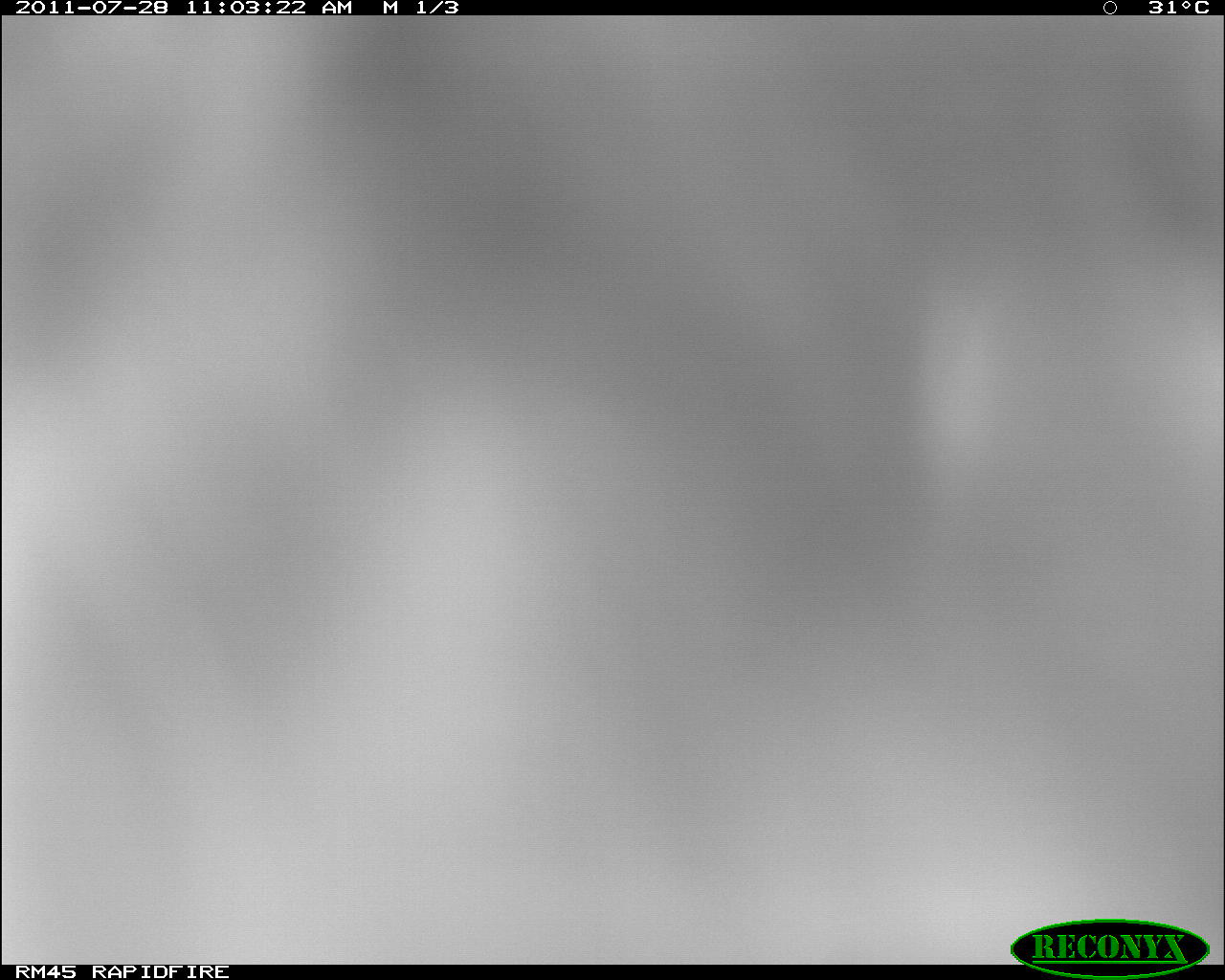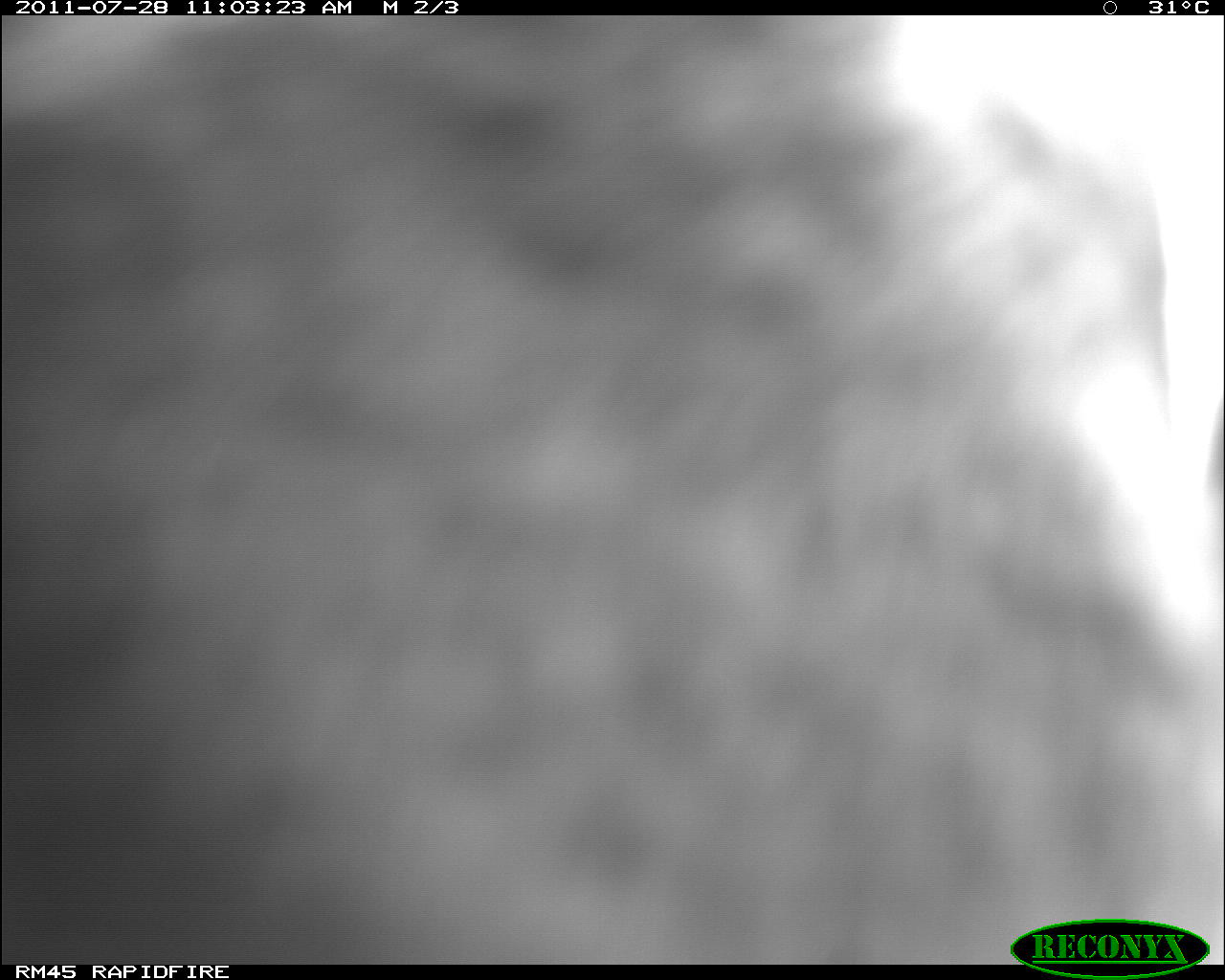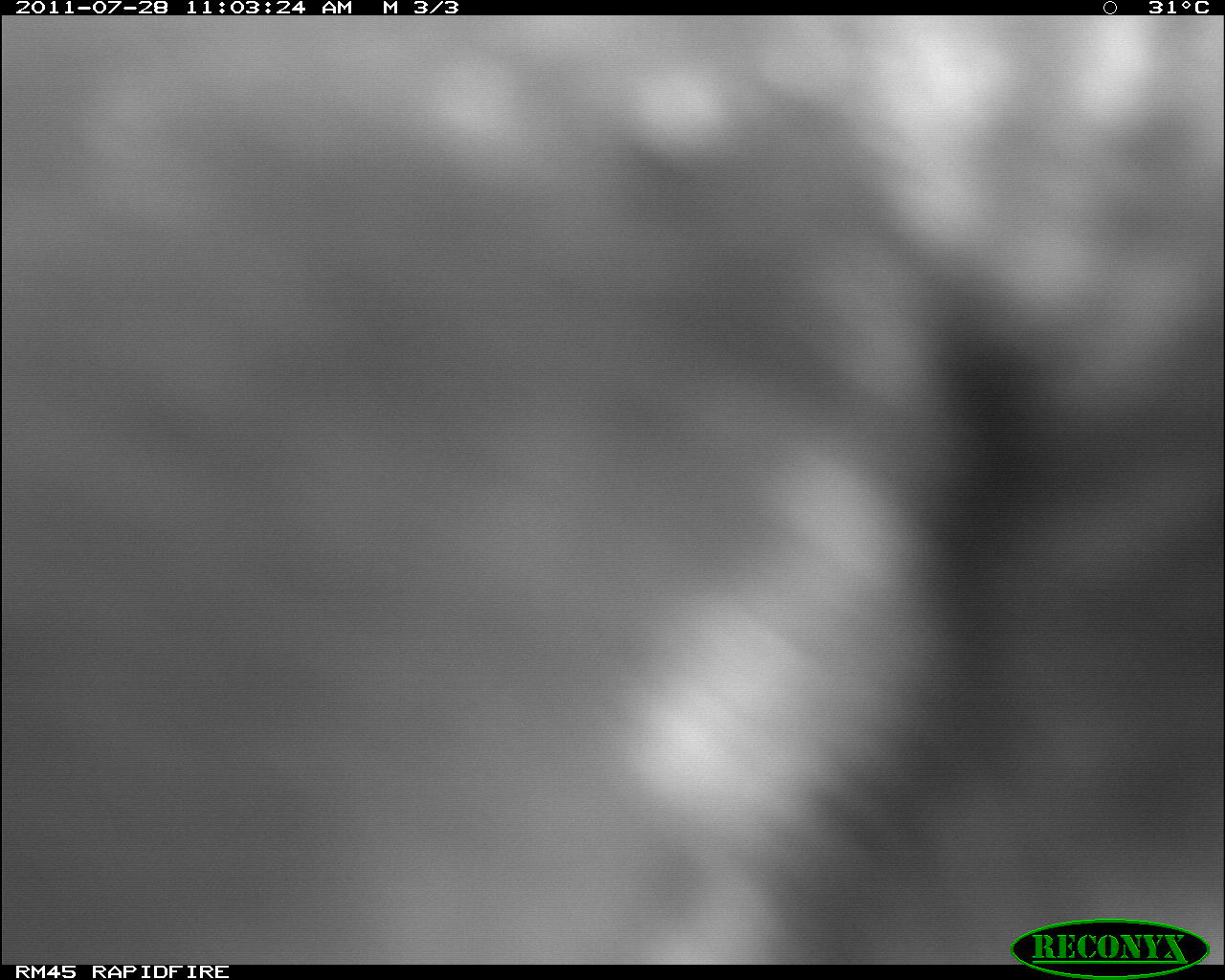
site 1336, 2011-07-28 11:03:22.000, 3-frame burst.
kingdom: Animalia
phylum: Chordata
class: Mammalia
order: Artiodactyla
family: Bovidae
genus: Bos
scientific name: Bos taurus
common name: domestic cattle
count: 1